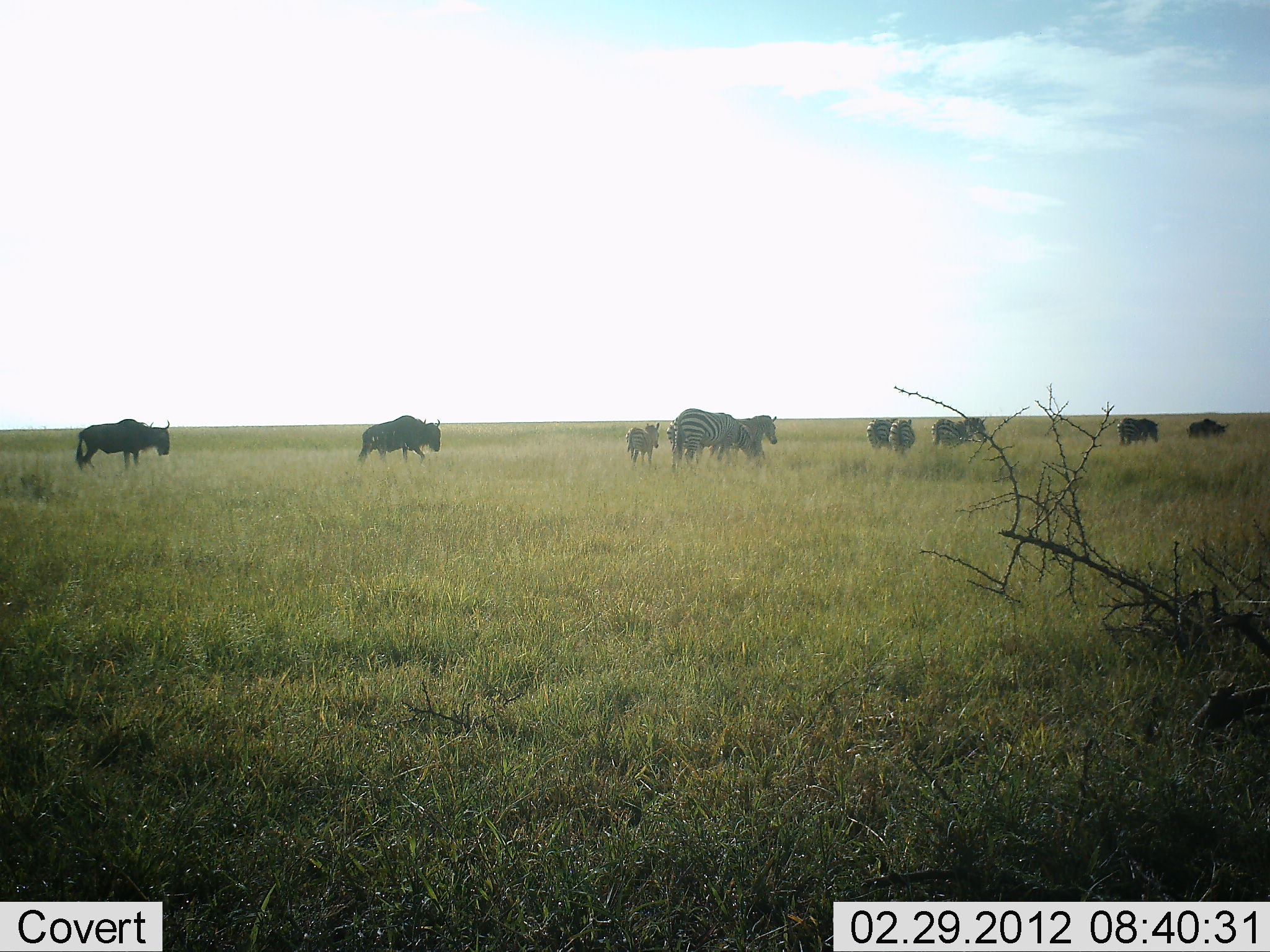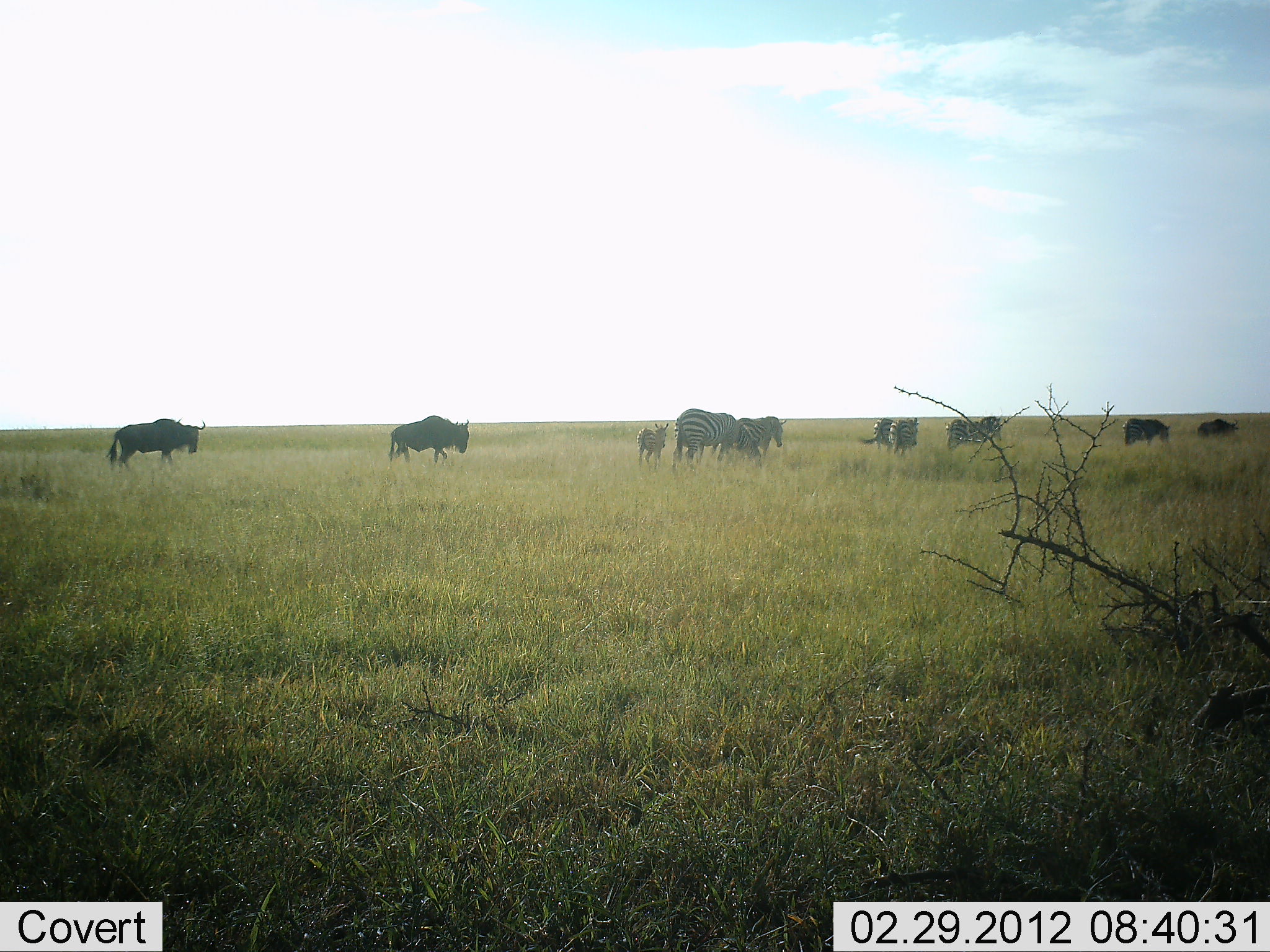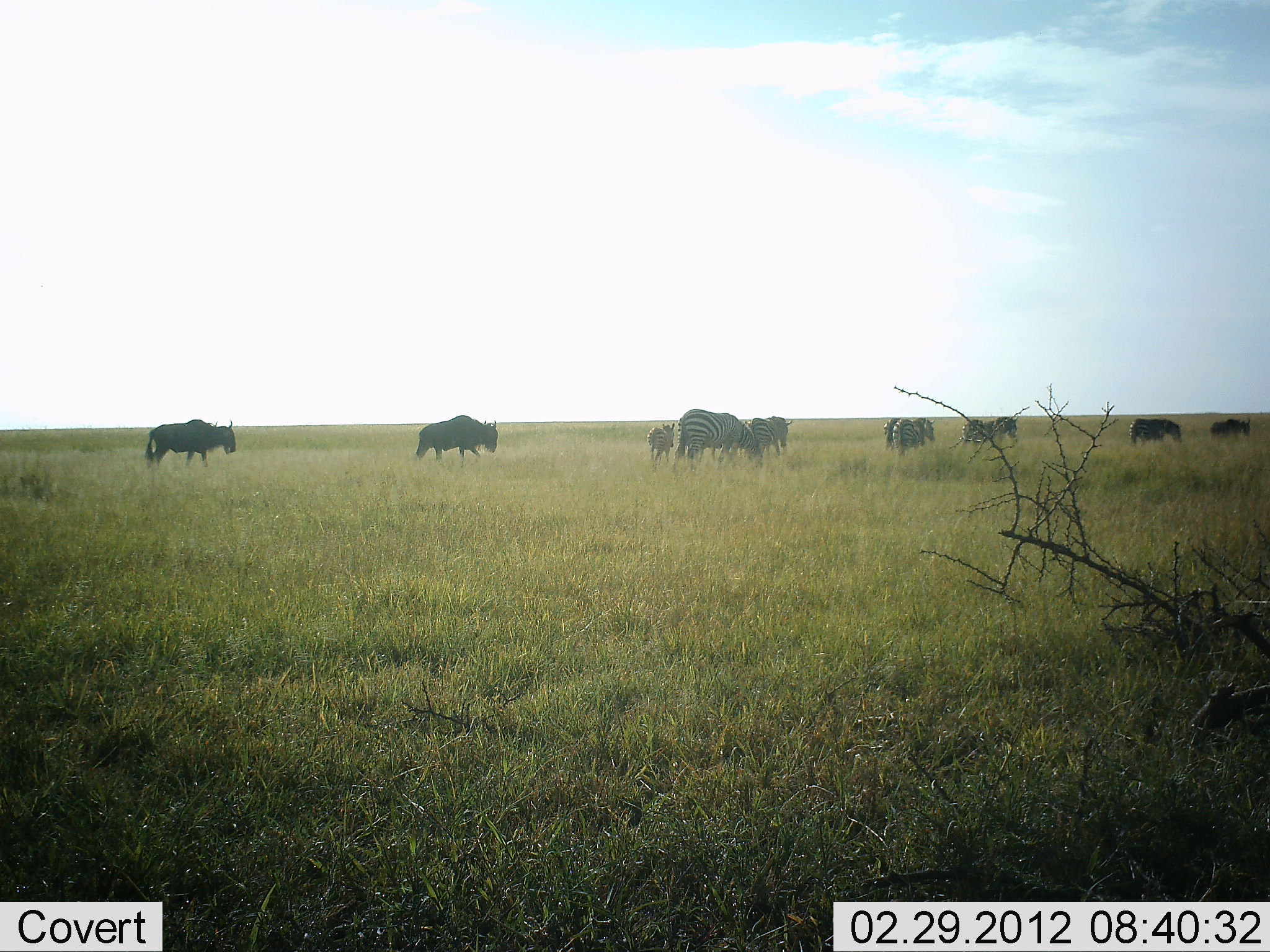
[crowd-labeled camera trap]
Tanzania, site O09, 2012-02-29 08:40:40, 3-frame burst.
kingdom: Animalia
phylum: Chordata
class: Mammalia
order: Artiodactyla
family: Bovidae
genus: Connochaetes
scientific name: Connochaetes taurinus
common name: blue wildebeest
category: wildebeest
Wildebeest (blue wildebeest) (Connochaetes taurinus), count 4. Behavior (volunteer vote fractions): standing 5%, resting 0%, moving 95%, interacting 0%. Young present (vote fraction): 0%. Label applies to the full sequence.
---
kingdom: Animalia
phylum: Chordata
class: Mammalia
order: Perissodactyla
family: Equidae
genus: Equus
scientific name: Equus quagga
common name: plains zebra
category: zebra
Zebra (plains zebra) (Equus quagga), count 7. Behavior (volunteer vote fractions): standing 27%, resting 0%, moving 77%, interacting 0%. Young present (vote fraction): 64%. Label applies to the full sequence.